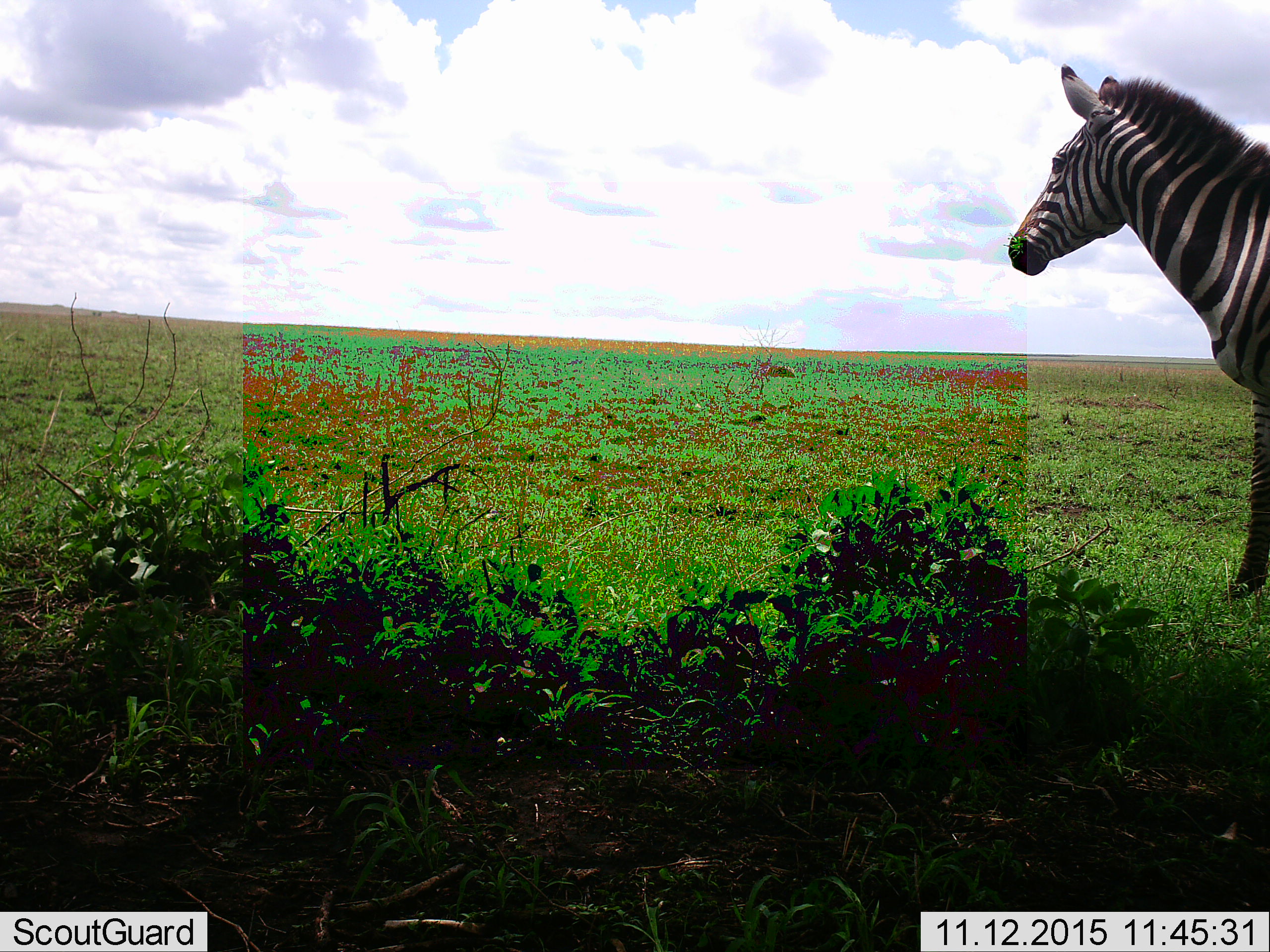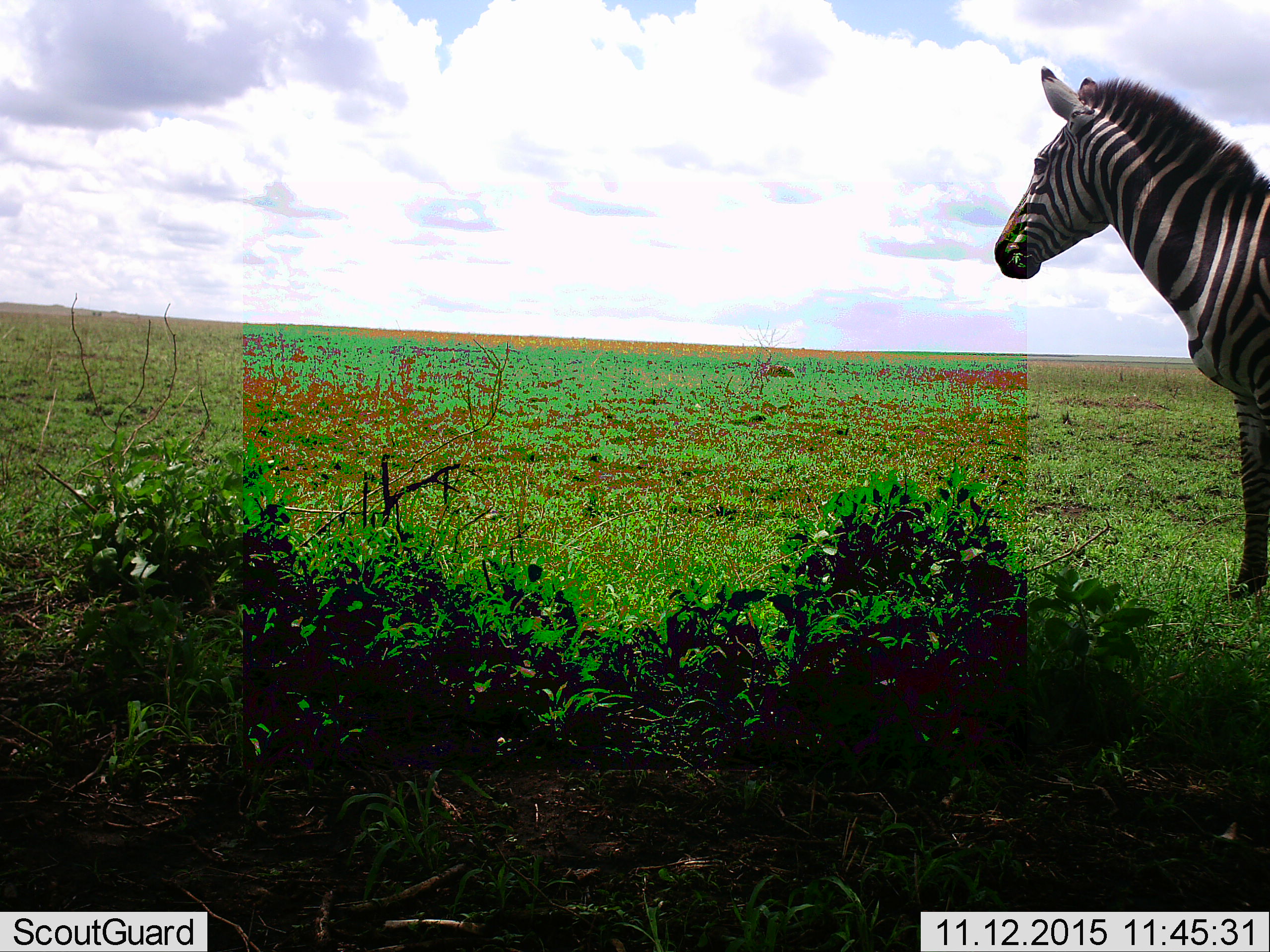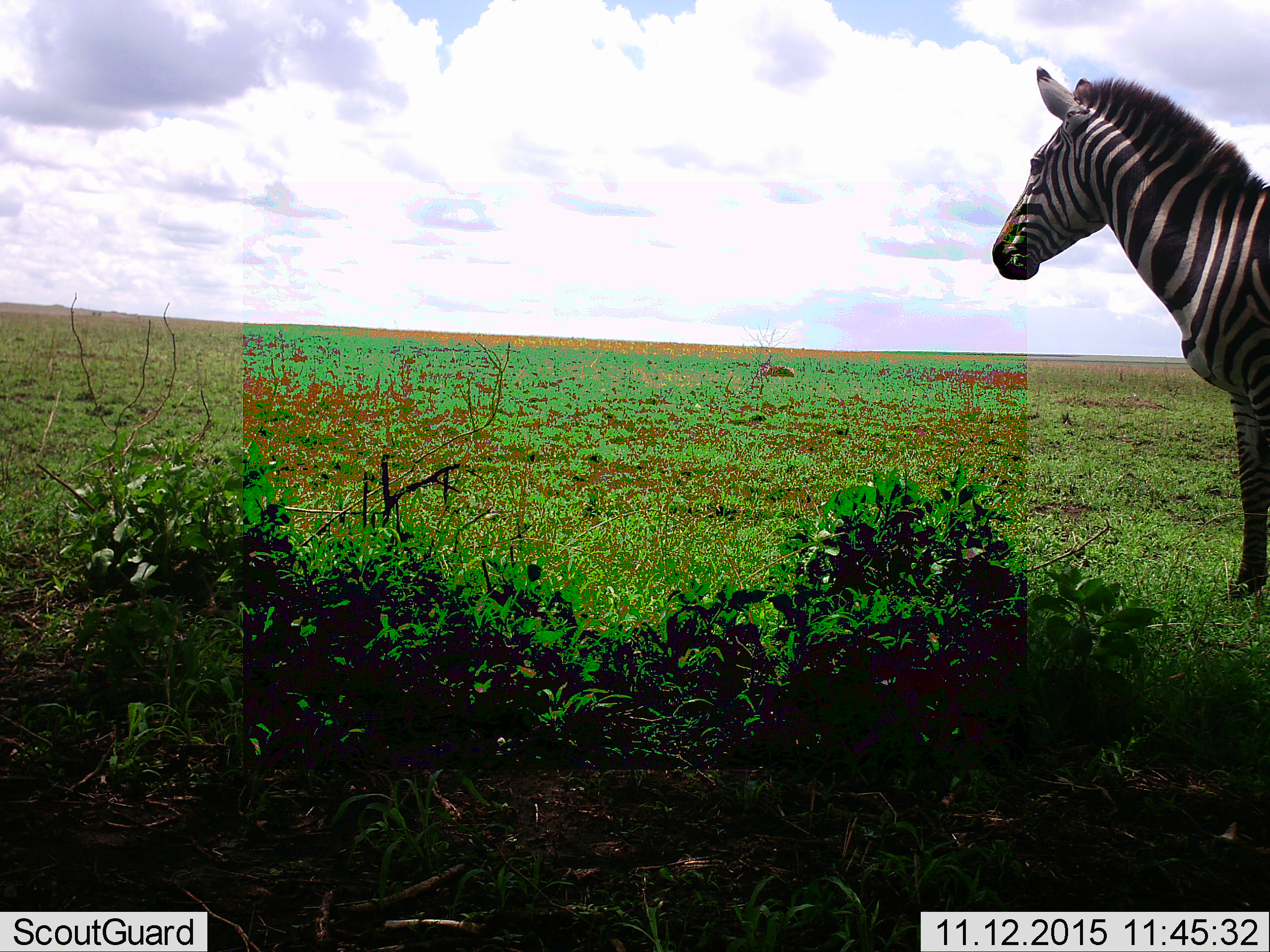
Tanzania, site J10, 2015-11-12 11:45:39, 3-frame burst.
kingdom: Animalia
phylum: Chordata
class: Mammalia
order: Perissodactyla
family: Equidae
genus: Equus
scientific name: Equus quagga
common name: plains zebra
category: zebra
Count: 1.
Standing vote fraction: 80%.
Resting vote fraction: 0%.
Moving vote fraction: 20%.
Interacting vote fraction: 0%.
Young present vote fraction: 0%.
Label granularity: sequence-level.